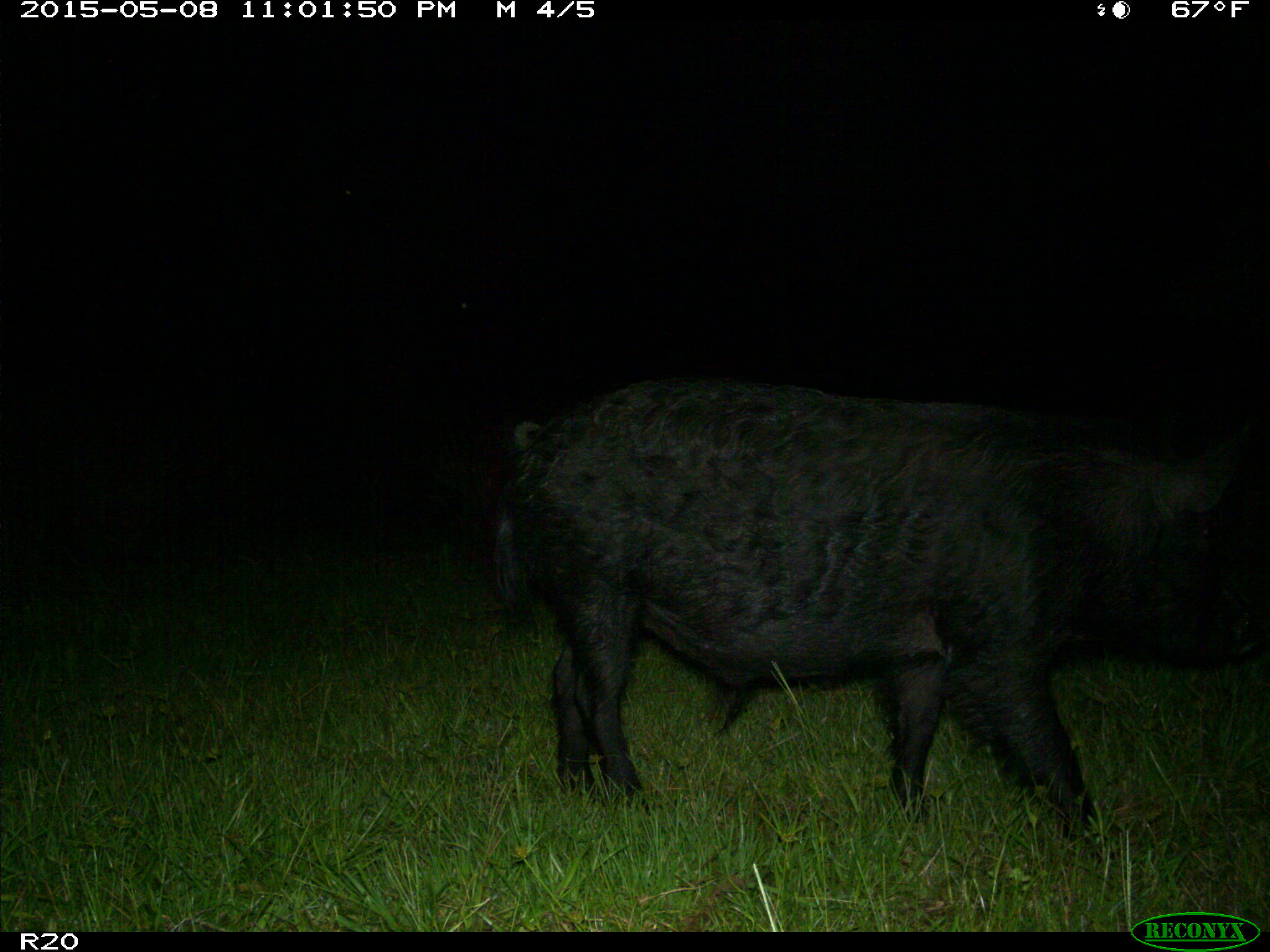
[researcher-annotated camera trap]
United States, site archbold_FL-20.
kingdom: Animalia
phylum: Chordata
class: Mammalia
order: Artiodactyla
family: Suidae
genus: Sus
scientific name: Sus scrofa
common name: wild boar